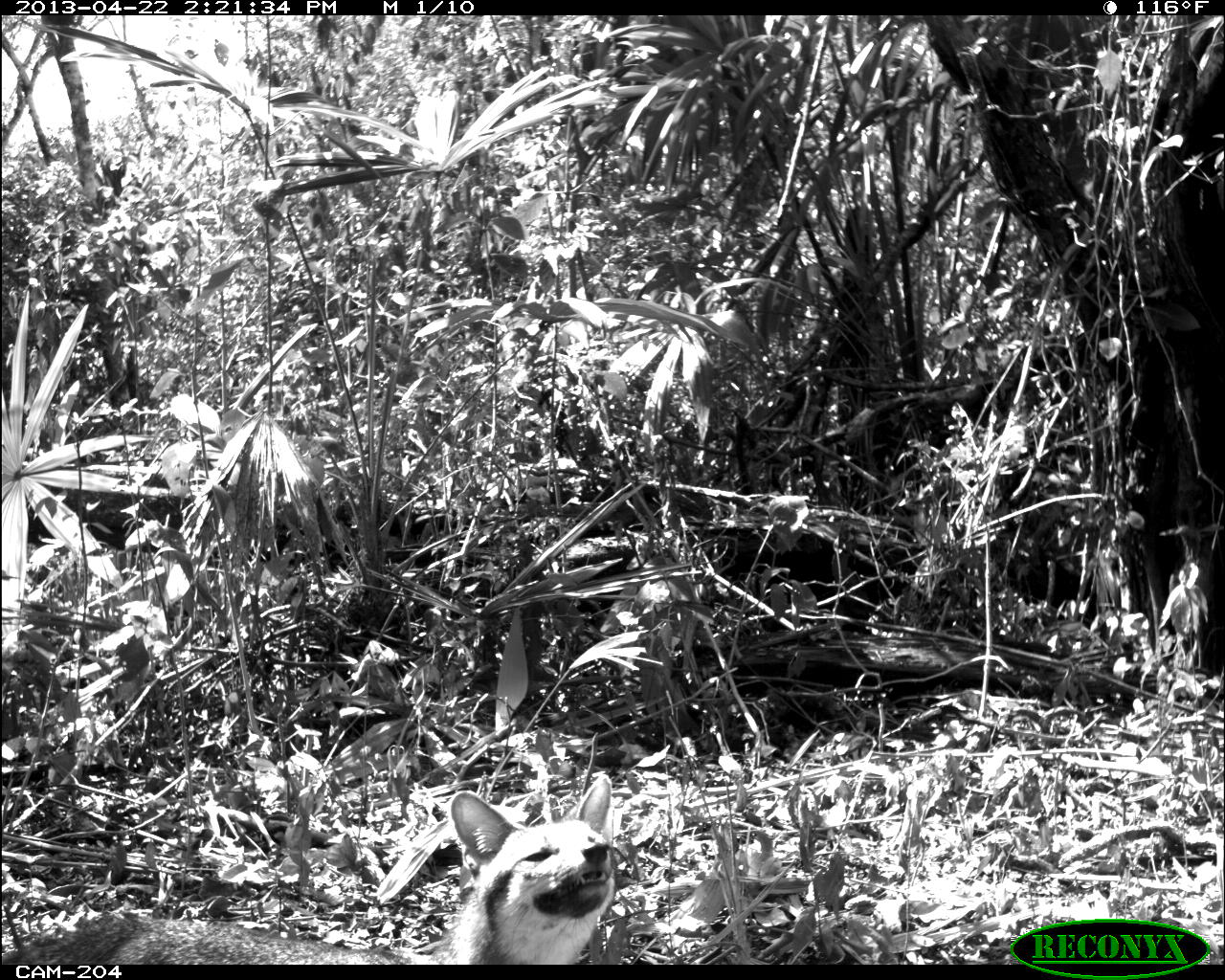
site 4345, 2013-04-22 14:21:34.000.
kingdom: Animalia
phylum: Chordata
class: Mammalia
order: Carnivora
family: Canidae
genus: Urocyon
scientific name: Urocyon cinereoargenteus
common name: gray fox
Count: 1.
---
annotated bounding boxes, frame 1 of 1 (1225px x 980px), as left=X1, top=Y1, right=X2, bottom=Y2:
urocyon cinereoargenteus: left=0, top=772, right=616, bottom=964